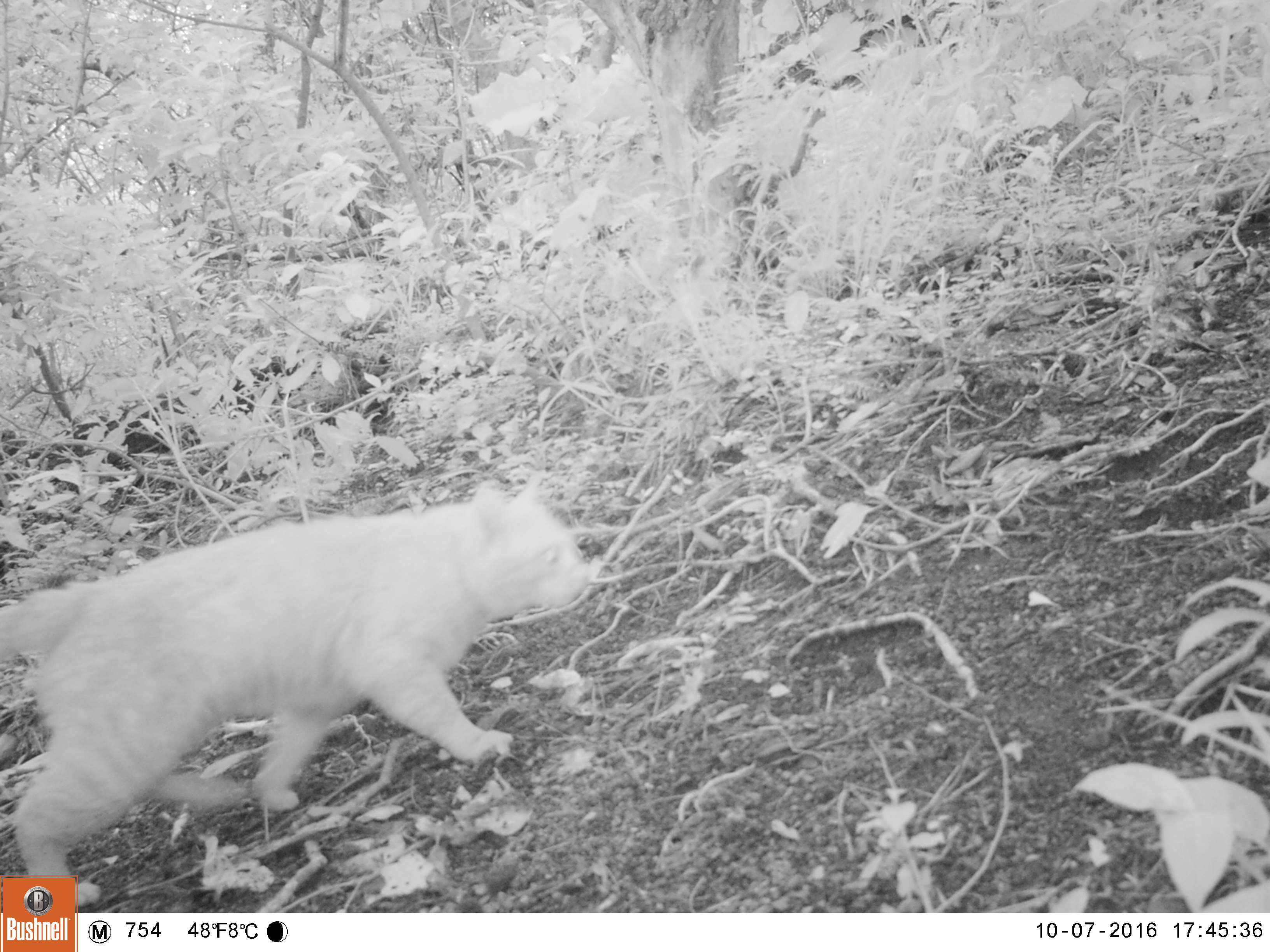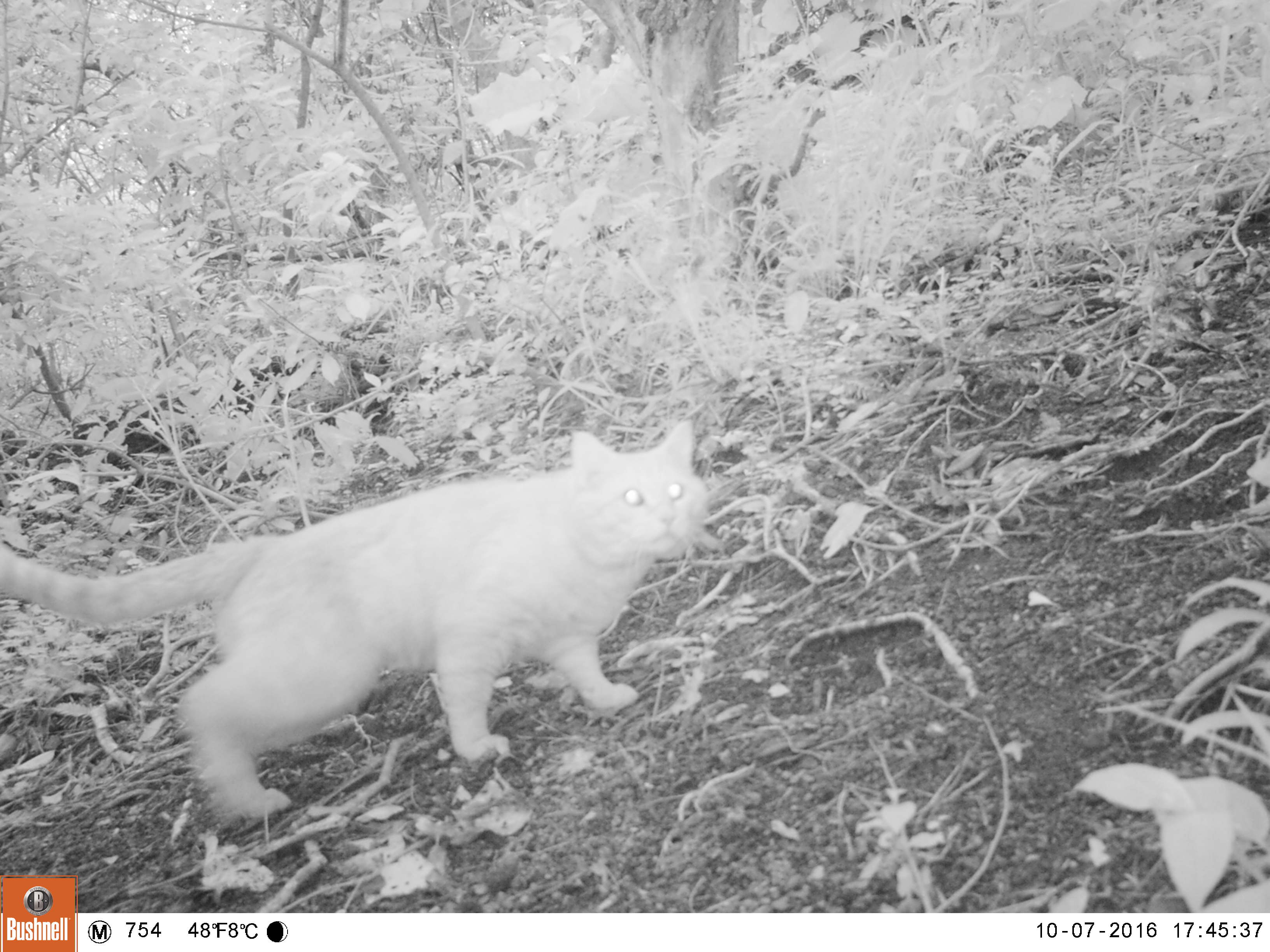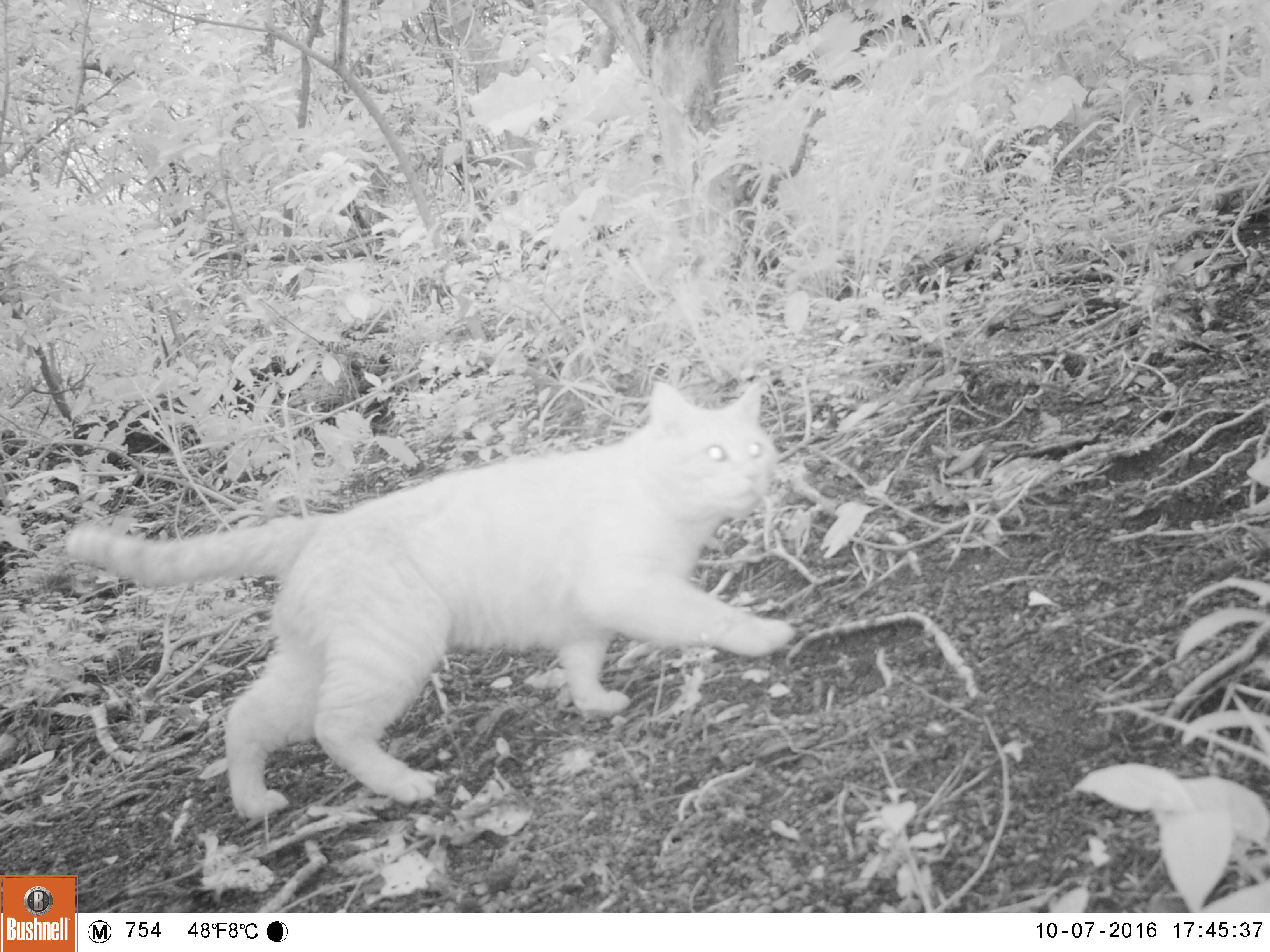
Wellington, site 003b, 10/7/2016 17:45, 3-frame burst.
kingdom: Animalia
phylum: Chordata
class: Mammalia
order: Carnivora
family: Felidae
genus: Felis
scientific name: Felis catus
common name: cat